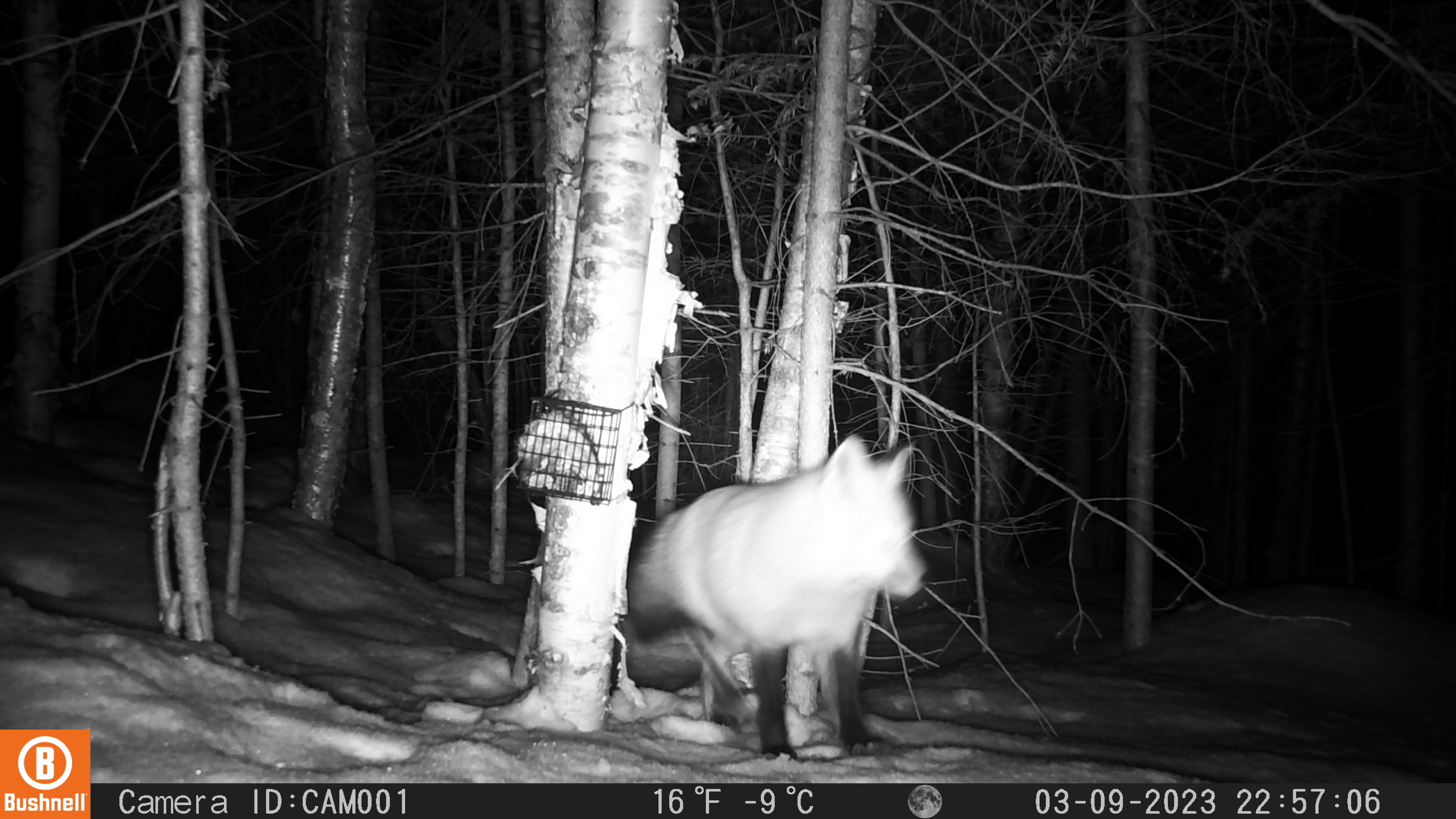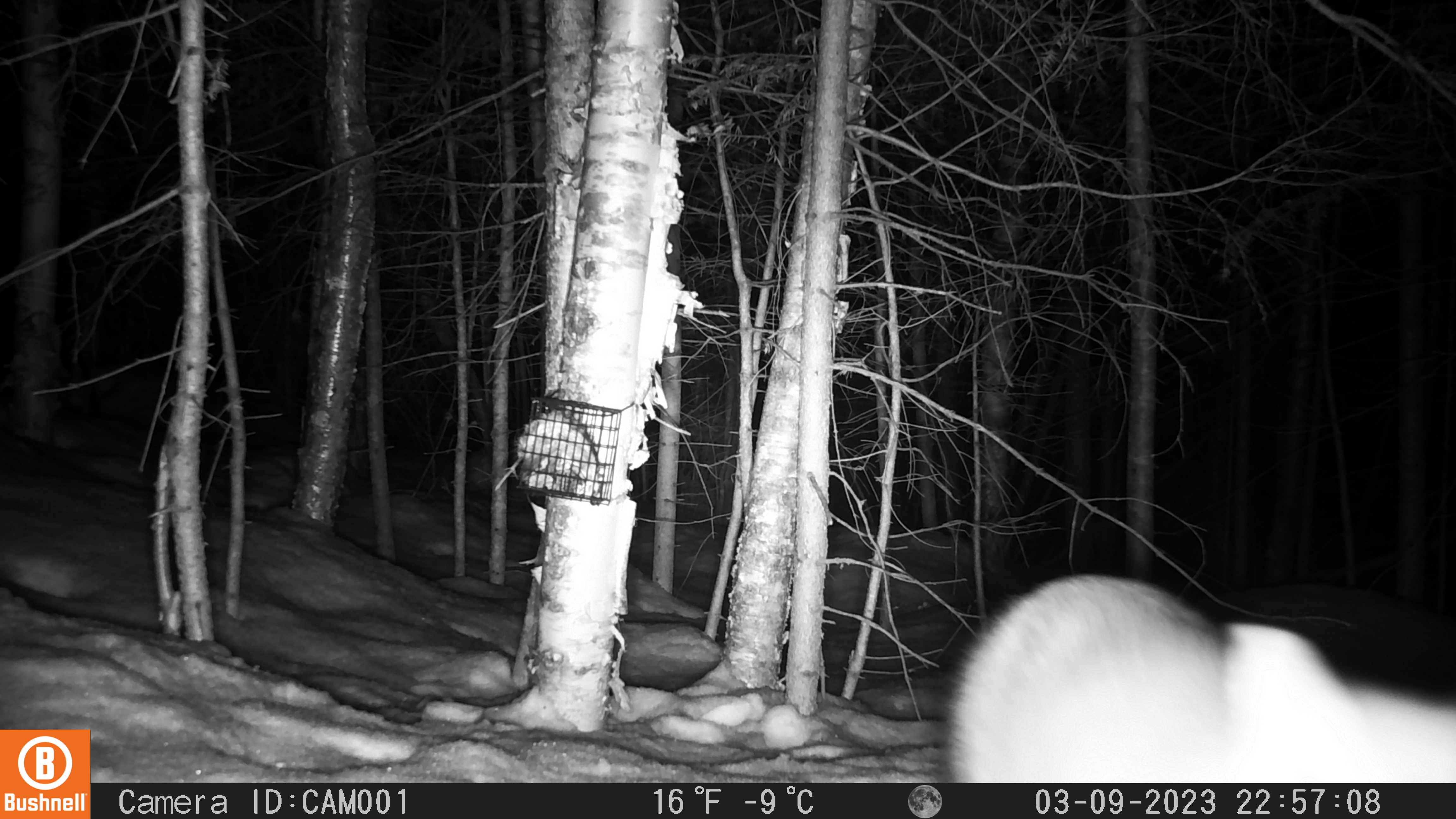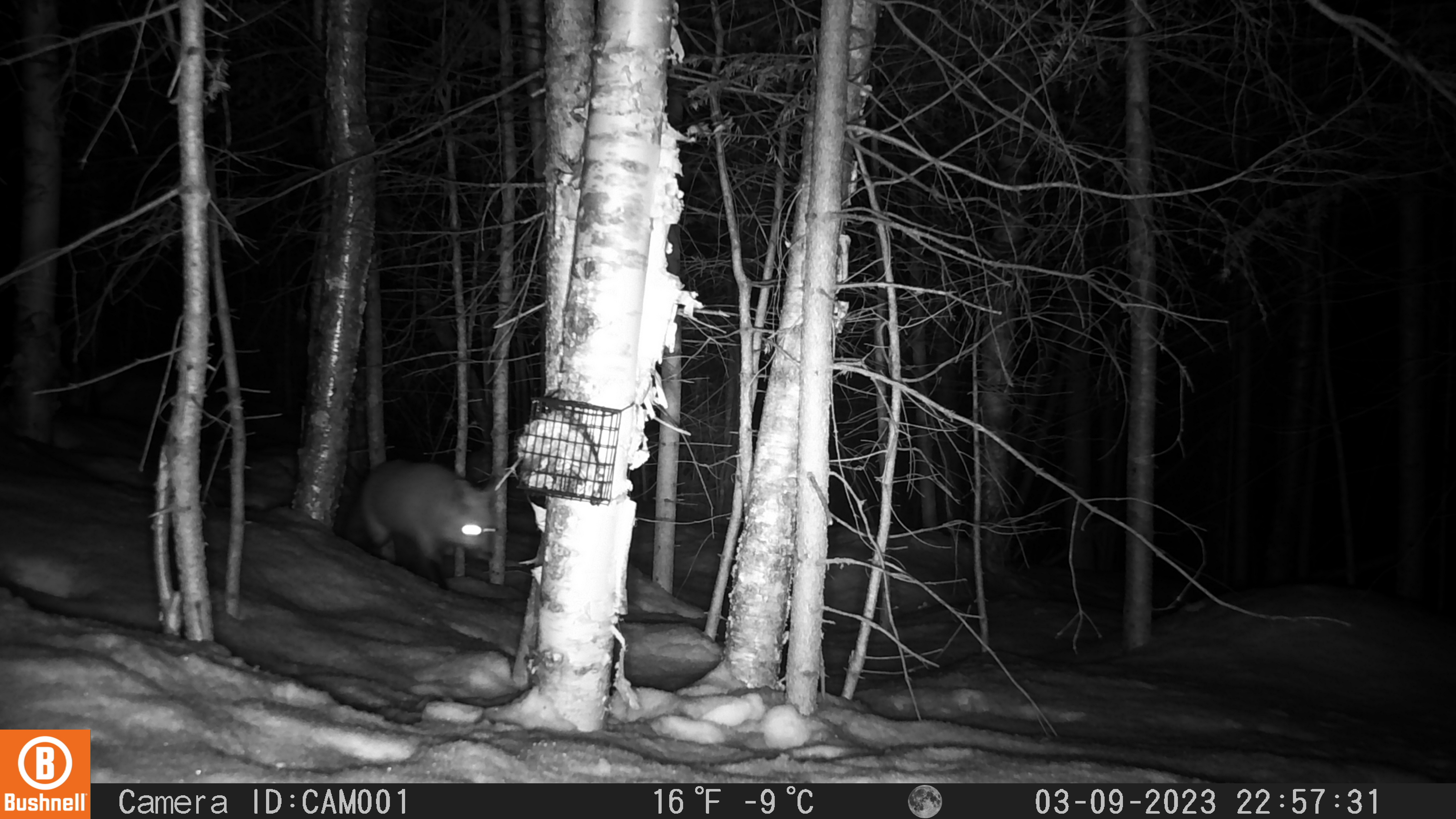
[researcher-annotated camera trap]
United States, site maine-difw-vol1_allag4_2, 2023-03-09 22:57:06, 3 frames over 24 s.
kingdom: Animalia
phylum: Chordata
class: Mammalia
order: Carnivora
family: Canidae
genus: Vulpes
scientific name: Vulpes vulpes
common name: red fox